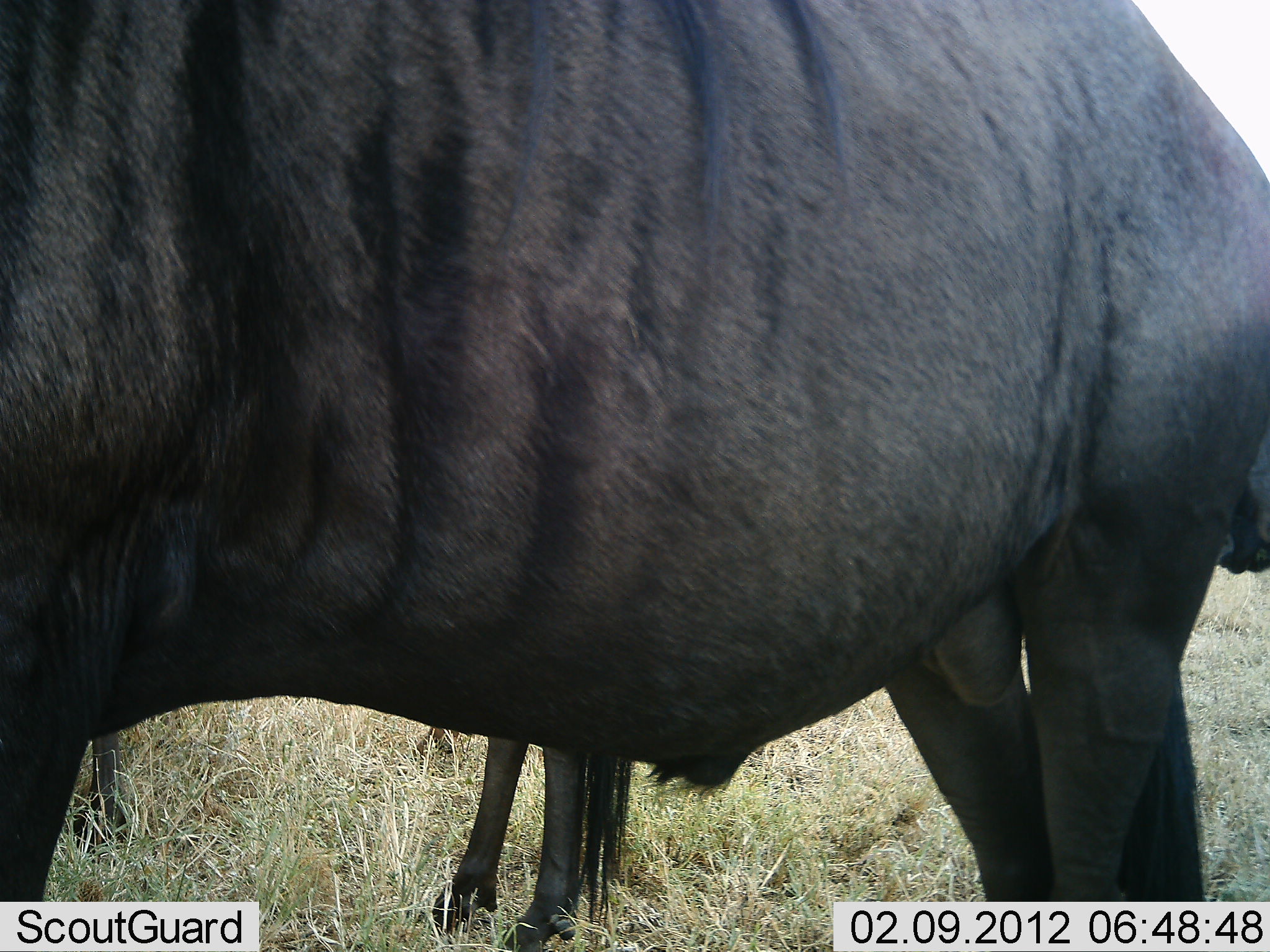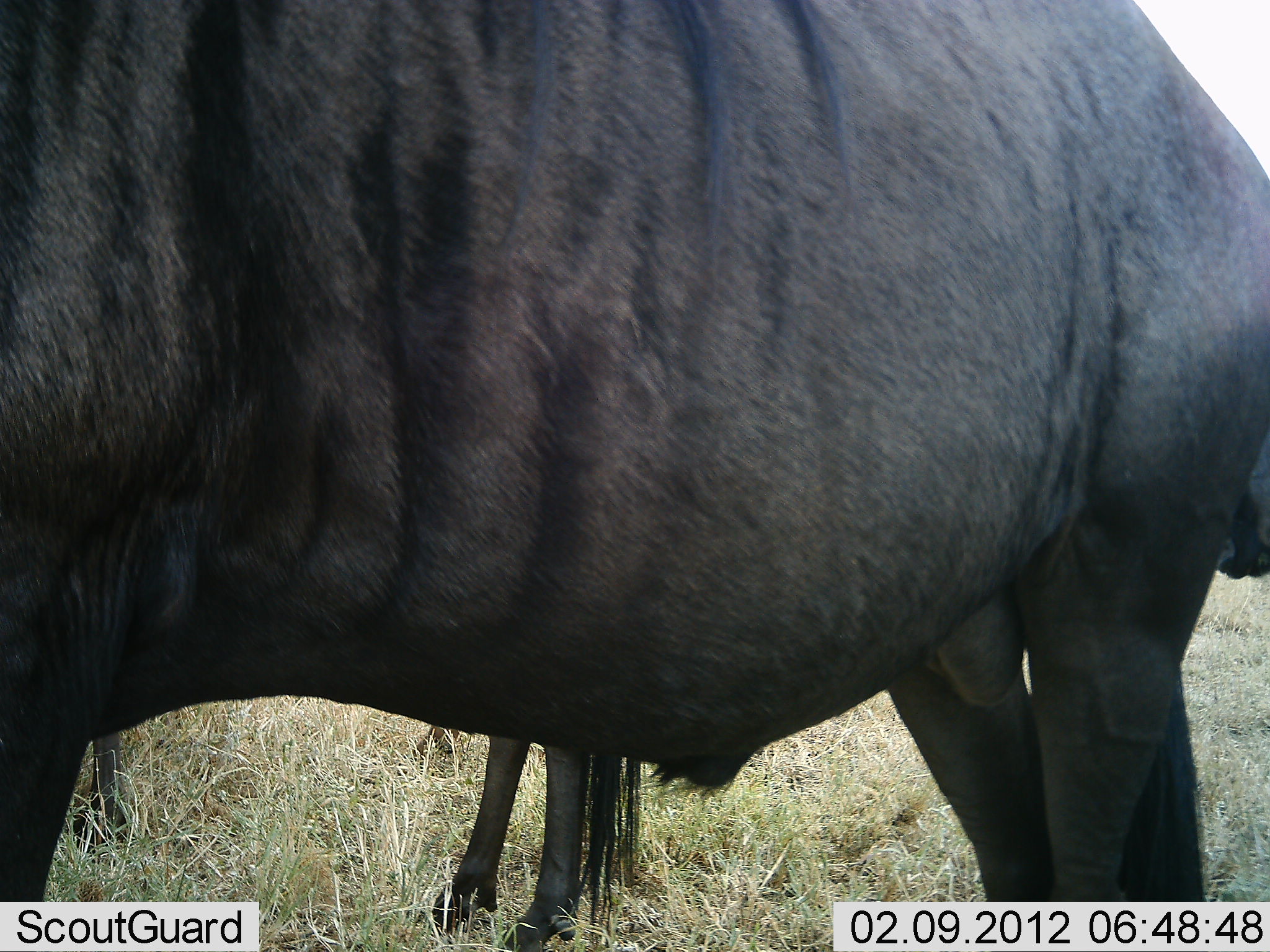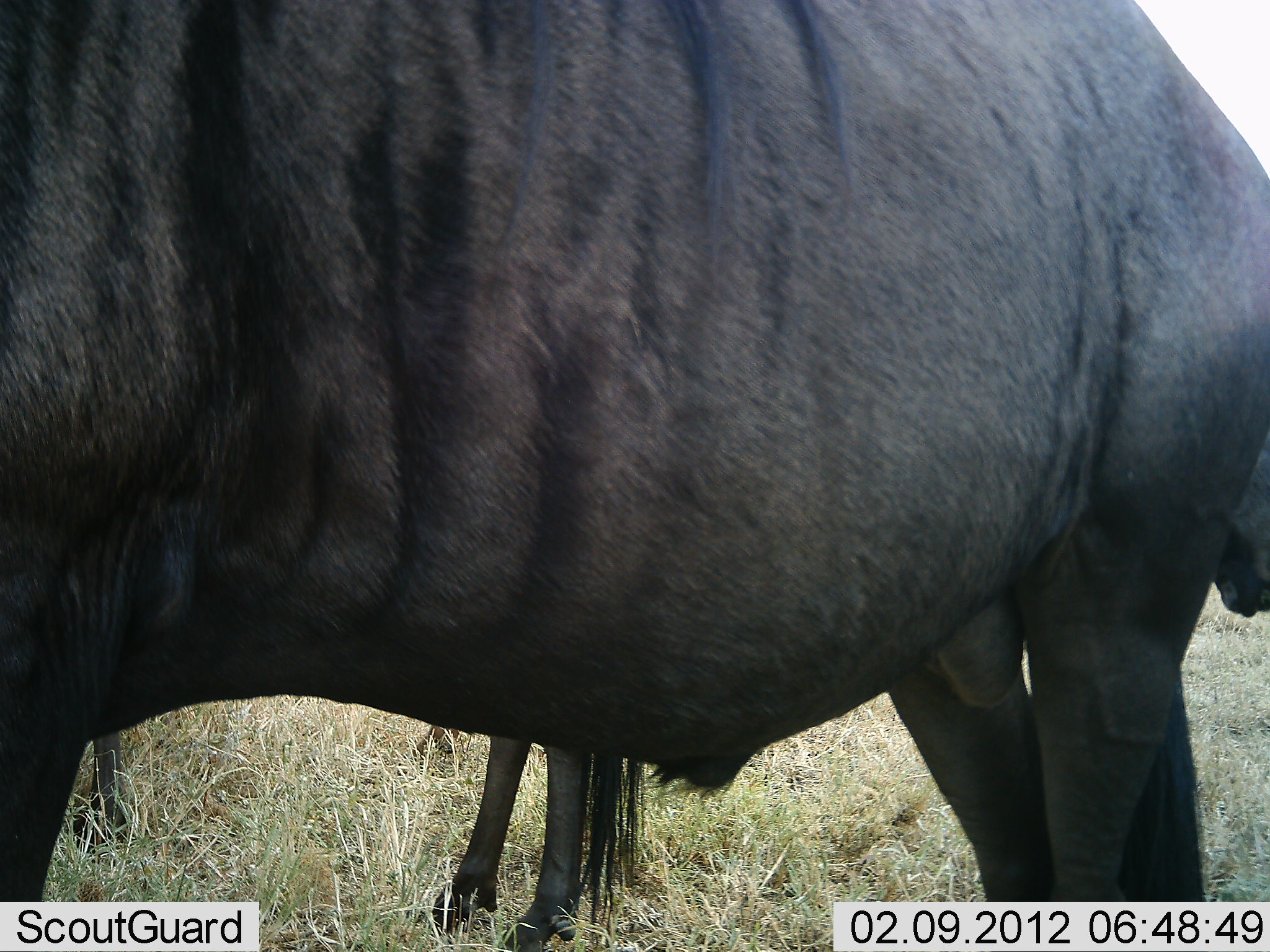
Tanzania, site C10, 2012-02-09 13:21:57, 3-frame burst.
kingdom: Animalia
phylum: Chordata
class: Mammalia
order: Artiodactyla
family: Bovidae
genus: Connochaetes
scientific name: Connochaetes taurinus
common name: blue wildebeest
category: wildebeest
Wildebeest (blue wildebeest) (Connochaetes taurinus), count 2. Behavior (volunteer vote fractions): standing 100%, resting 5%, moving 0%, interacting 0%. Young present (vote fraction): 19%. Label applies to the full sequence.